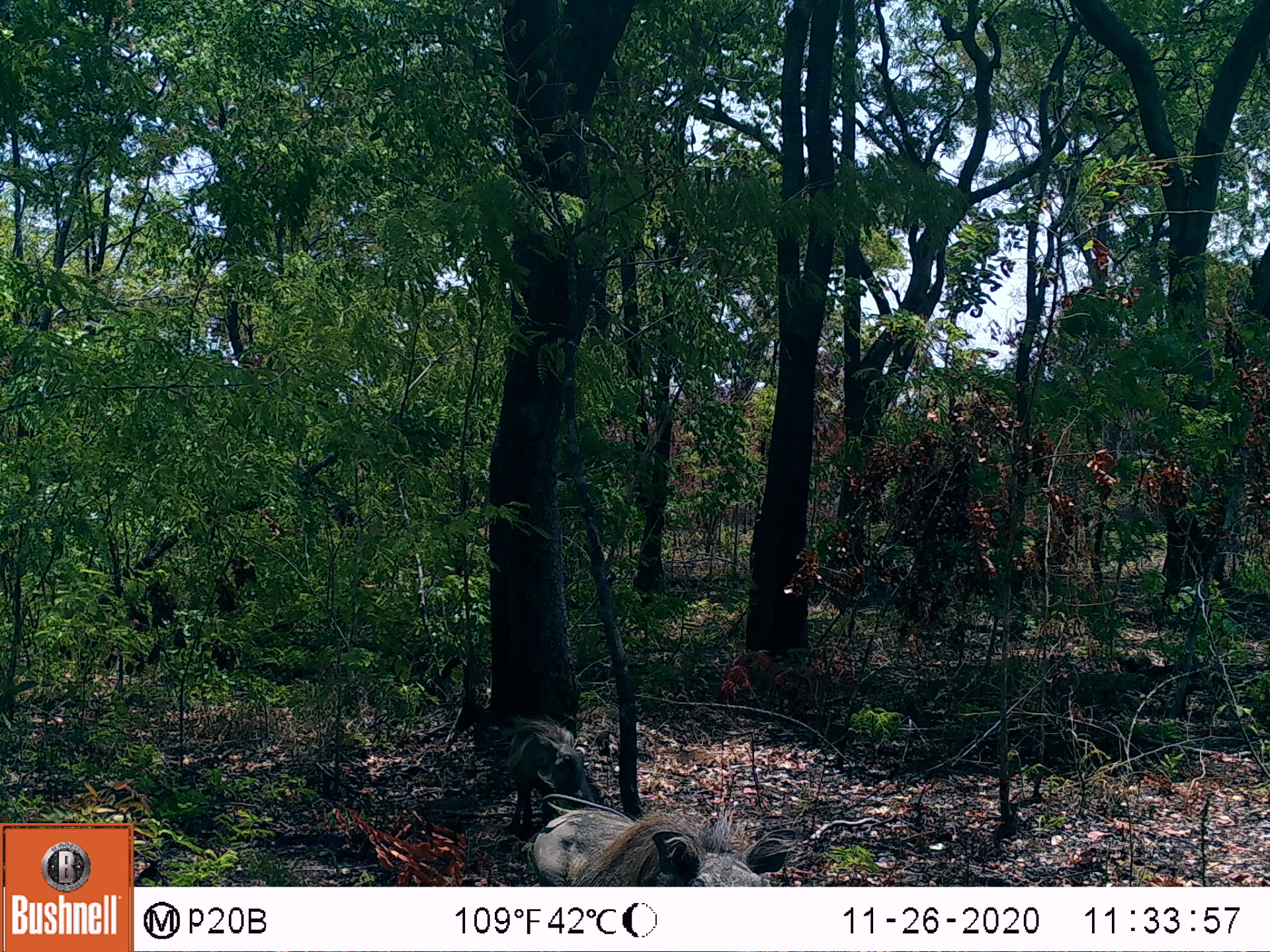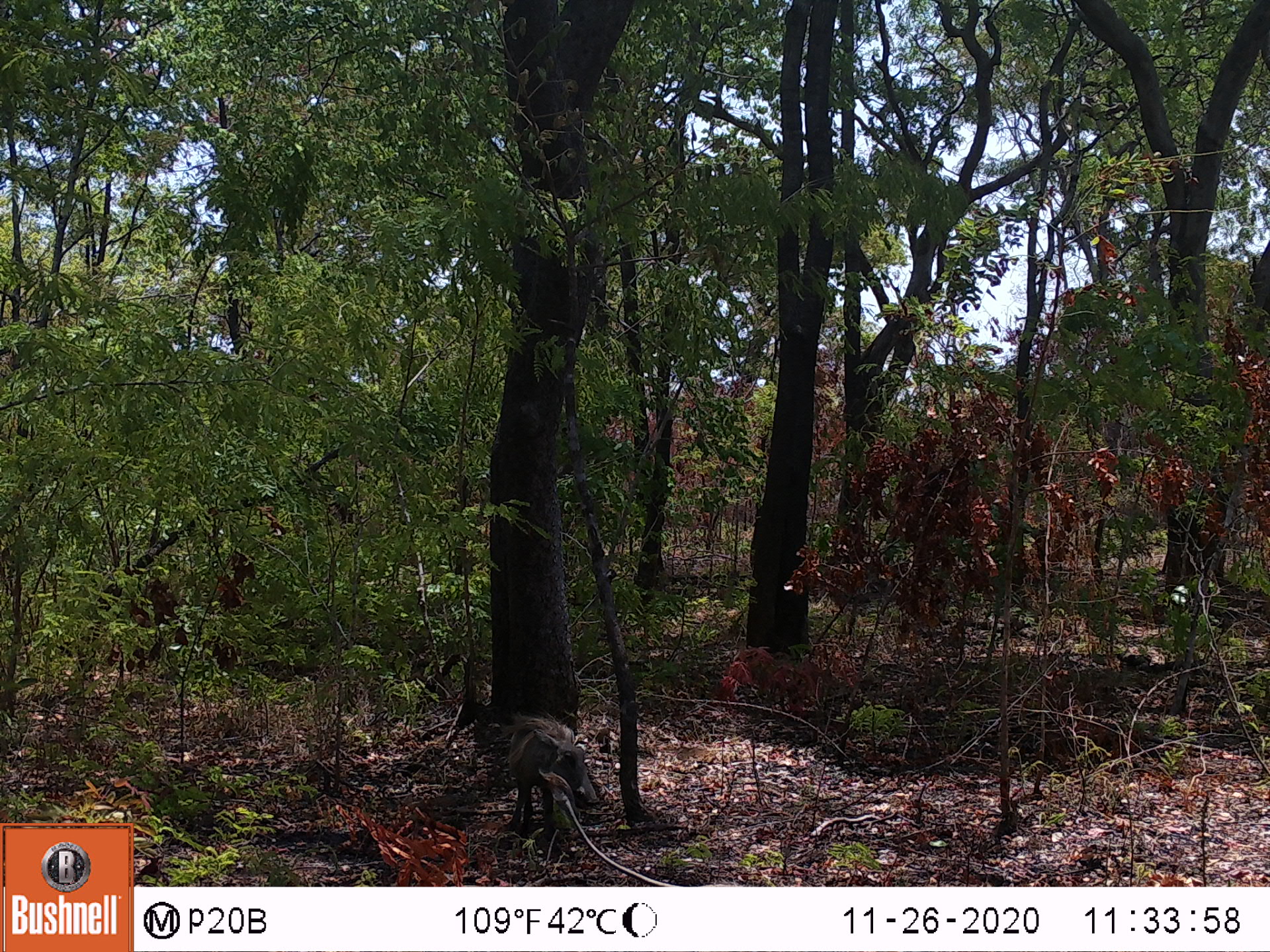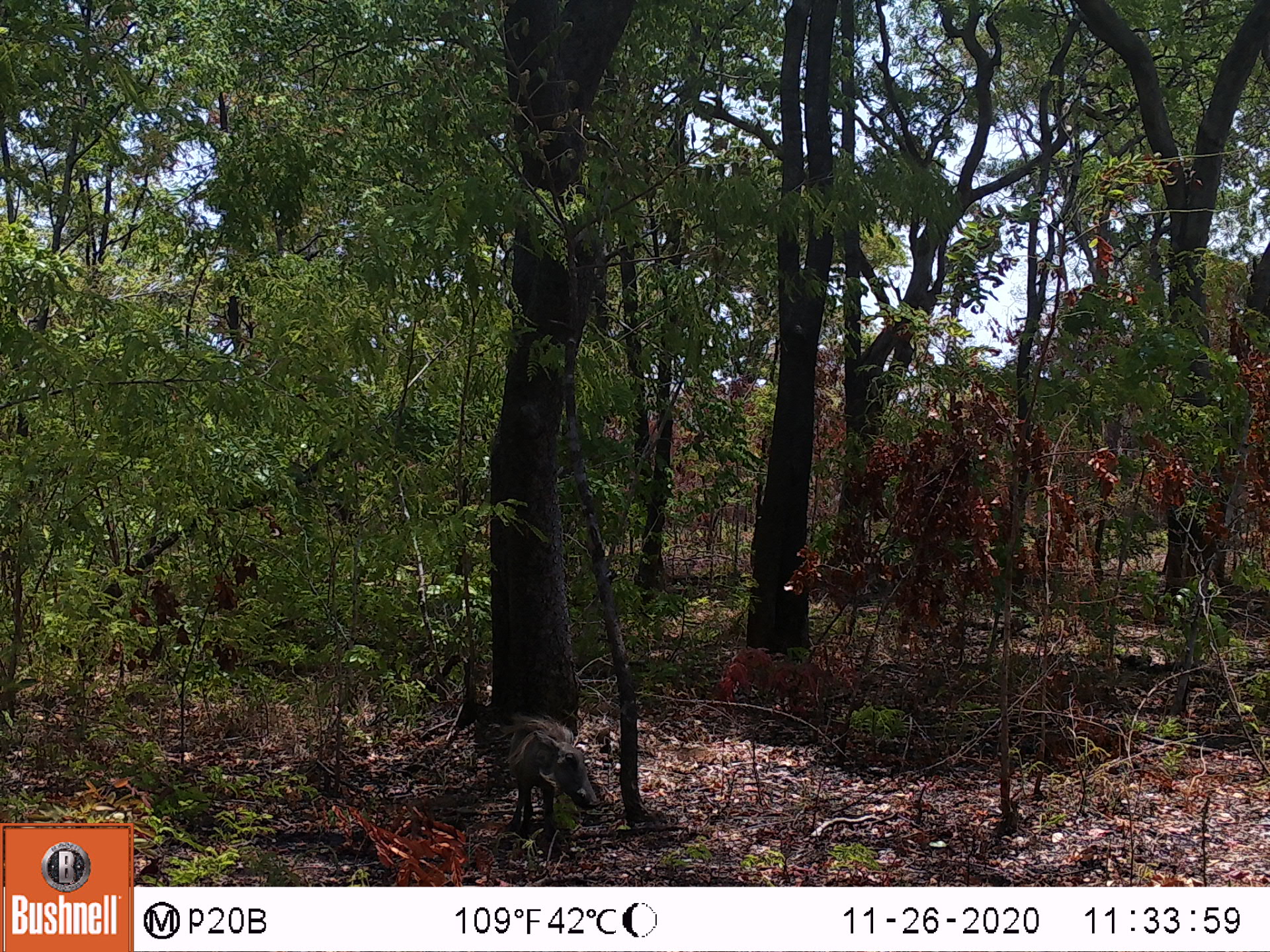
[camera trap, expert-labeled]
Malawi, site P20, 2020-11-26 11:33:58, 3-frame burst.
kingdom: Animalia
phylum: Chordata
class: Mammalia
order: Artiodactyla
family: Suidae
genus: Phacochoerus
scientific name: Phacochoerus africanus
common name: common warthog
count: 2